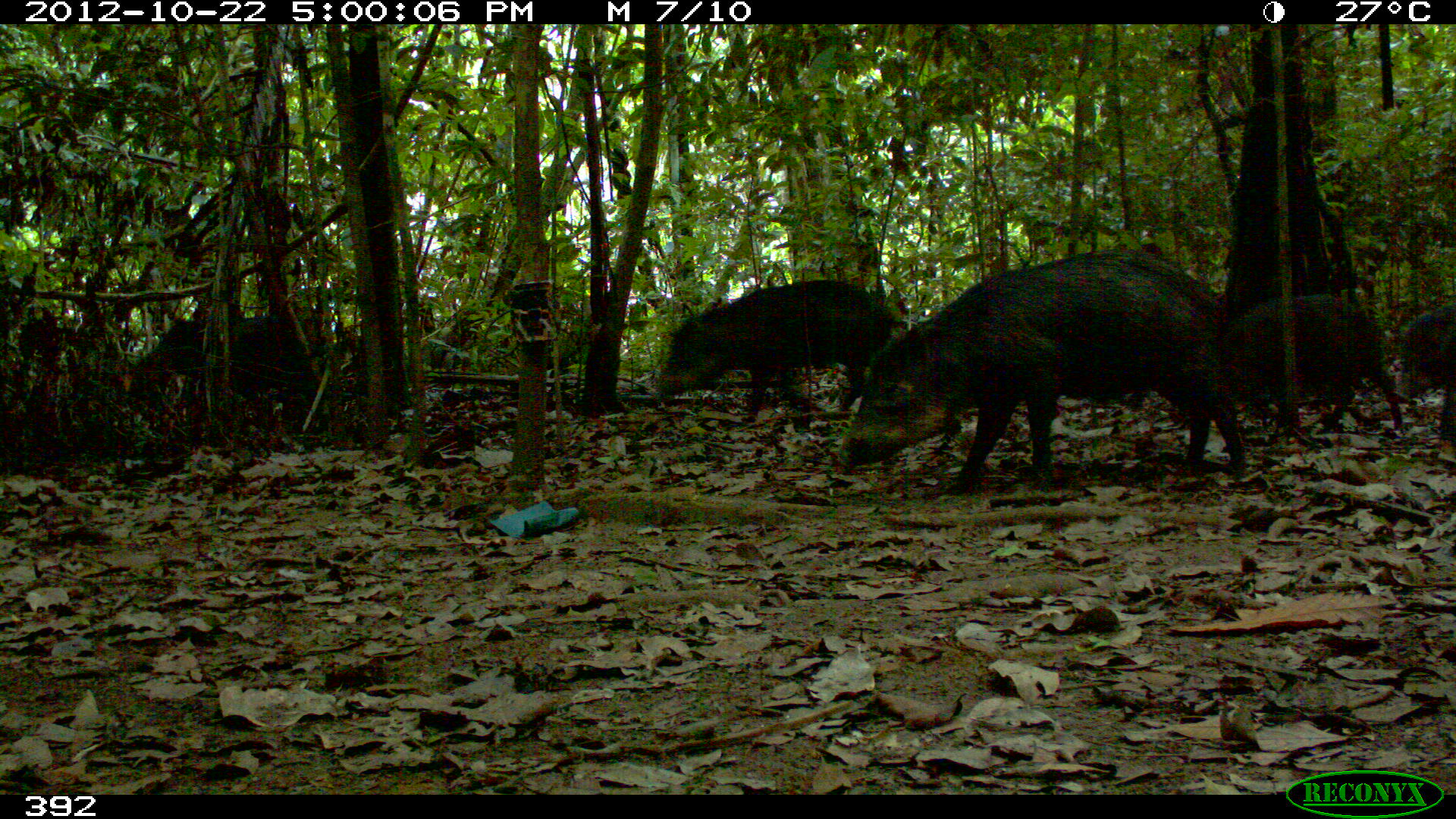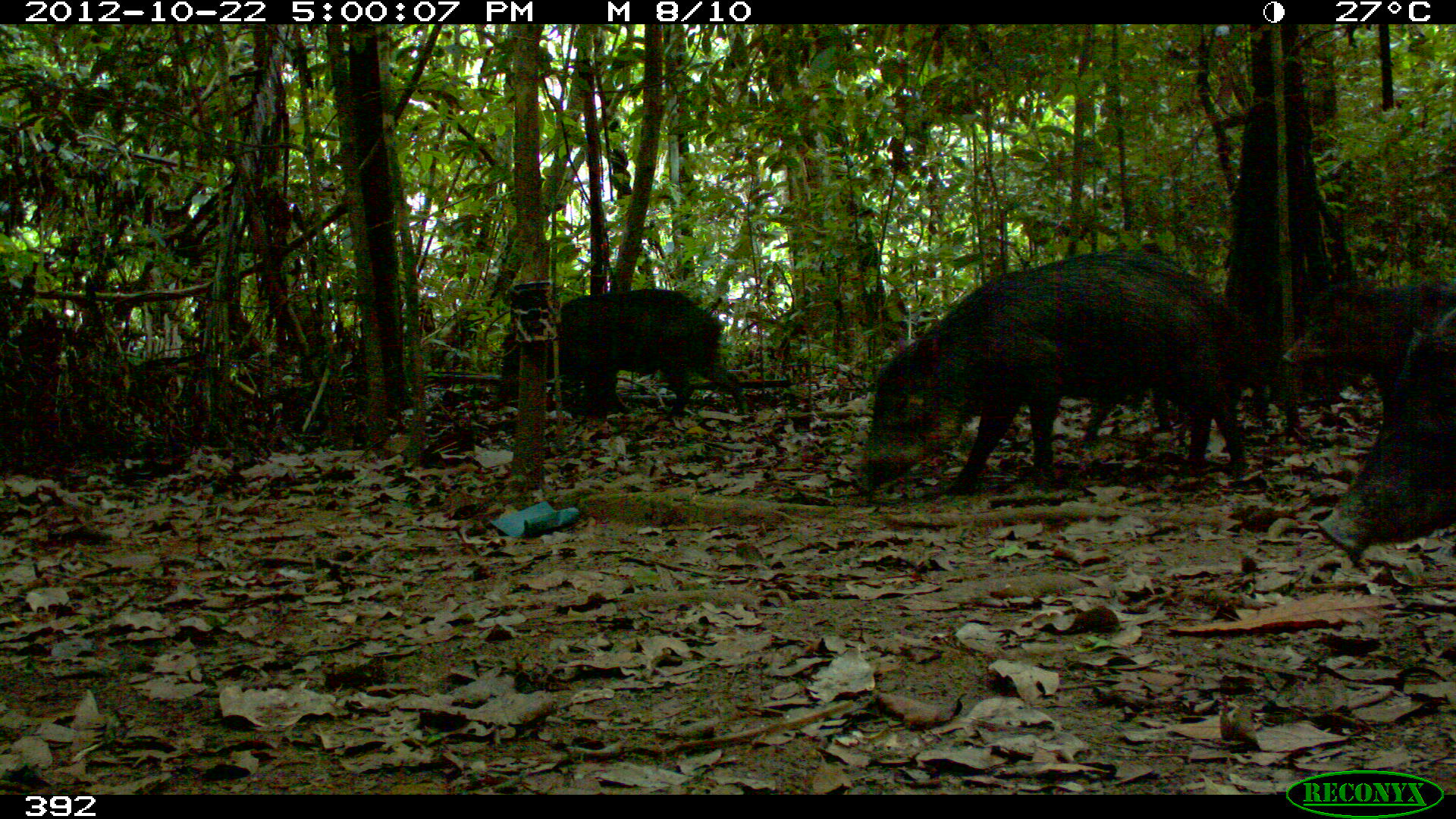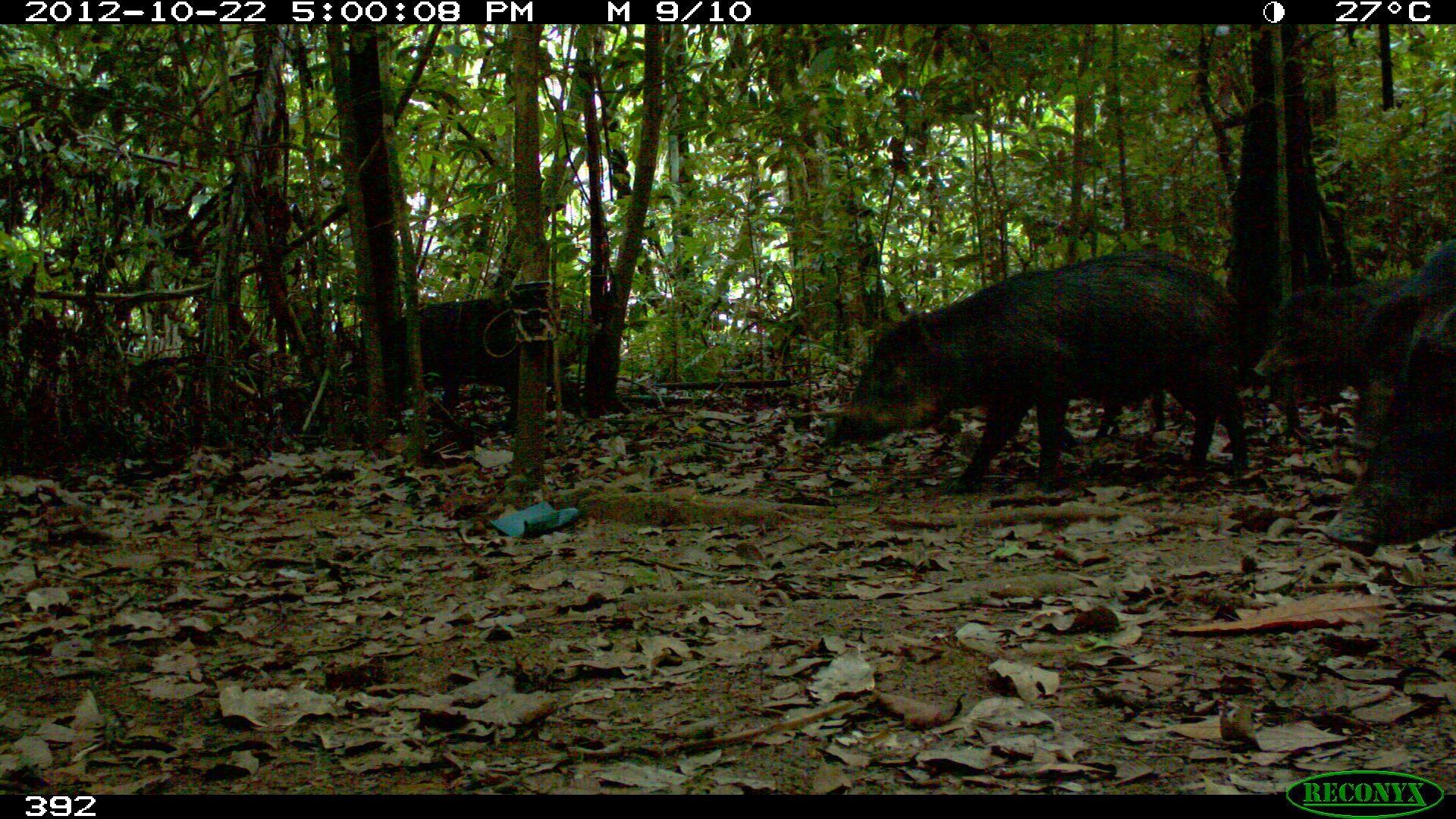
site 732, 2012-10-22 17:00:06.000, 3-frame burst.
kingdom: Animalia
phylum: Chordata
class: Mammalia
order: Artiodactyla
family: Tayassuidae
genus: Tayassu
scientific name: Tayassu pecari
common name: white-lipped peccary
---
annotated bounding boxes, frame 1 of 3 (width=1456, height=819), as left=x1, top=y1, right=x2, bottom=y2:
tayassu pecari: left=836, top=250, right=1250, bottom=487; left=655, top=278, right=893, bottom=421; left=1211, top=293, right=1401, bottom=429; left=134, top=316, right=321, bottom=402; left=1402, top=300, right=1456, bottom=437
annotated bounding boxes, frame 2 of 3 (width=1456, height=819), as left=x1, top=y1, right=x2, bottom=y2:
tayassu pecari: left=859, top=250, right=1243, bottom=483; left=1316, top=303, right=1456, bottom=556; left=498, top=287, right=743, bottom=416; left=1289, top=274, right=1456, bottom=435